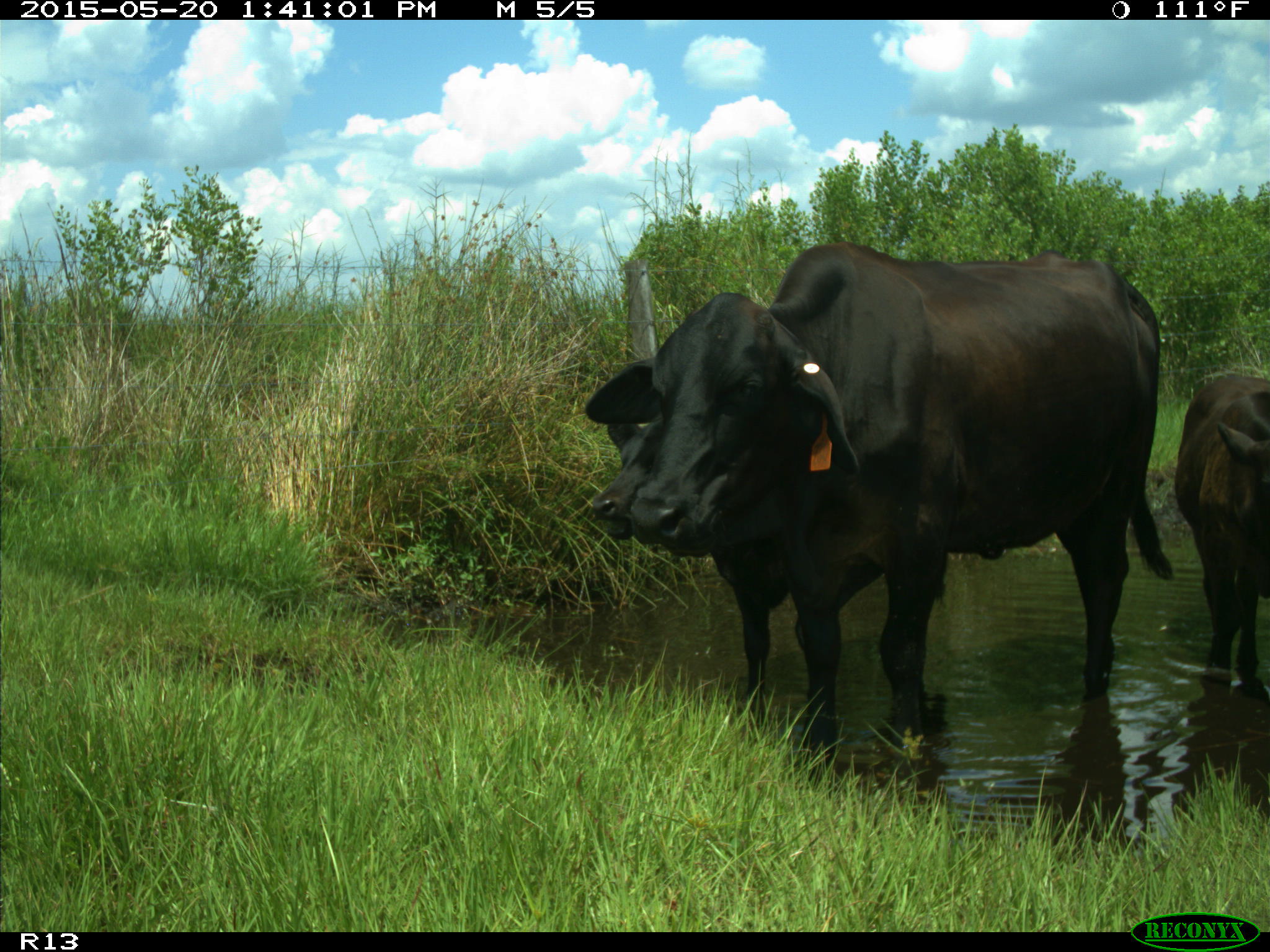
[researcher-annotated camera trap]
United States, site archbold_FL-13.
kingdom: Animalia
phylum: Chordata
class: Mammalia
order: Artiodactyla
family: Bovidae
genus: Bos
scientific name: Bos taurus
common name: domestic cow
Bos taurus (domestic cow).